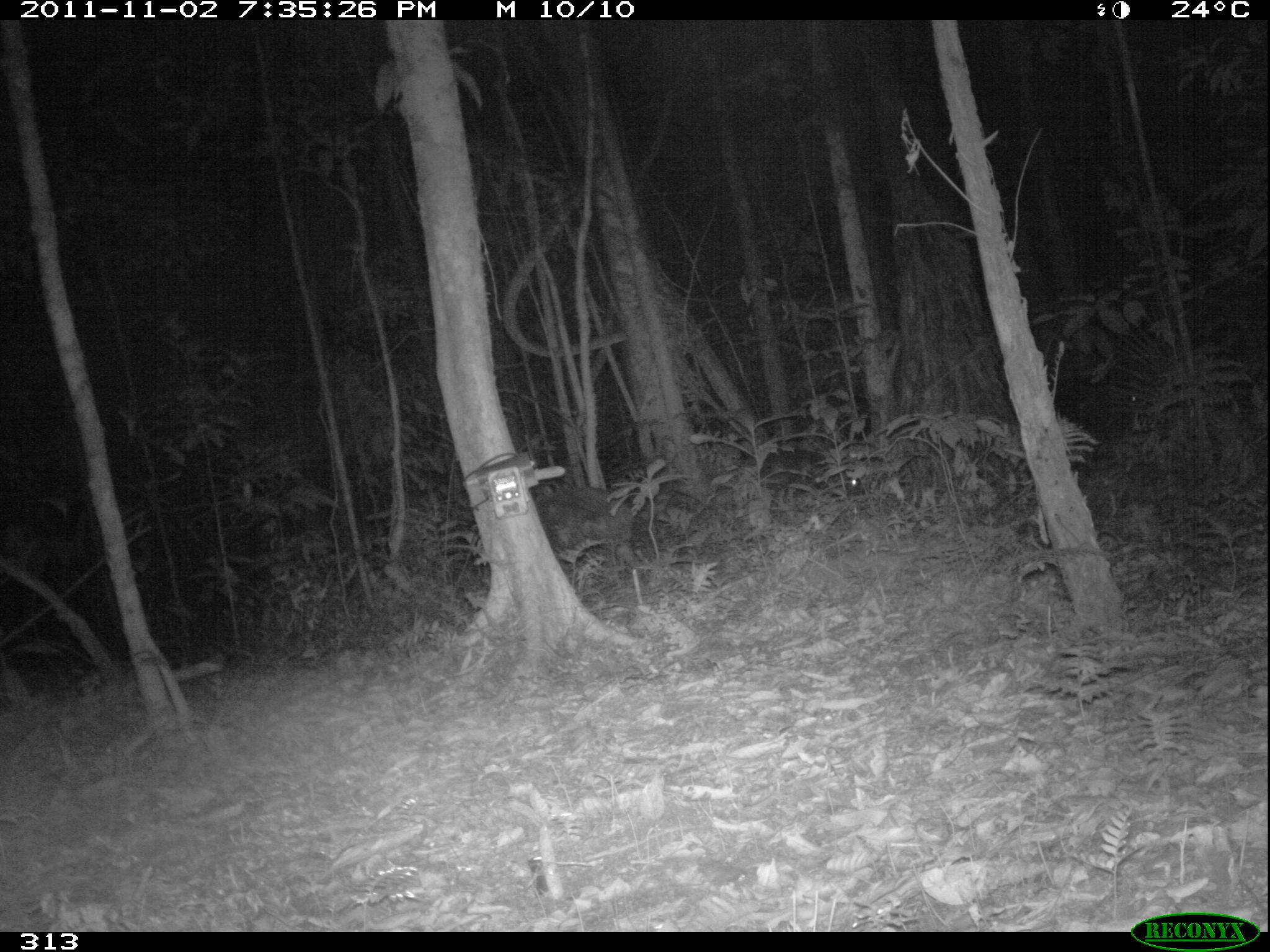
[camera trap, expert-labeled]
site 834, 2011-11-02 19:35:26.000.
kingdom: Animalia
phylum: Chordata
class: Mammalia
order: Artiodactyla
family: Tayassuidae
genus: Tayassu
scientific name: Tayassu pecari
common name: white-lipped peccary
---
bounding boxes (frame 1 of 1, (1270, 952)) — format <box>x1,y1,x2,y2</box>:
tayassu pecari: <box>739,446,870,509</box>